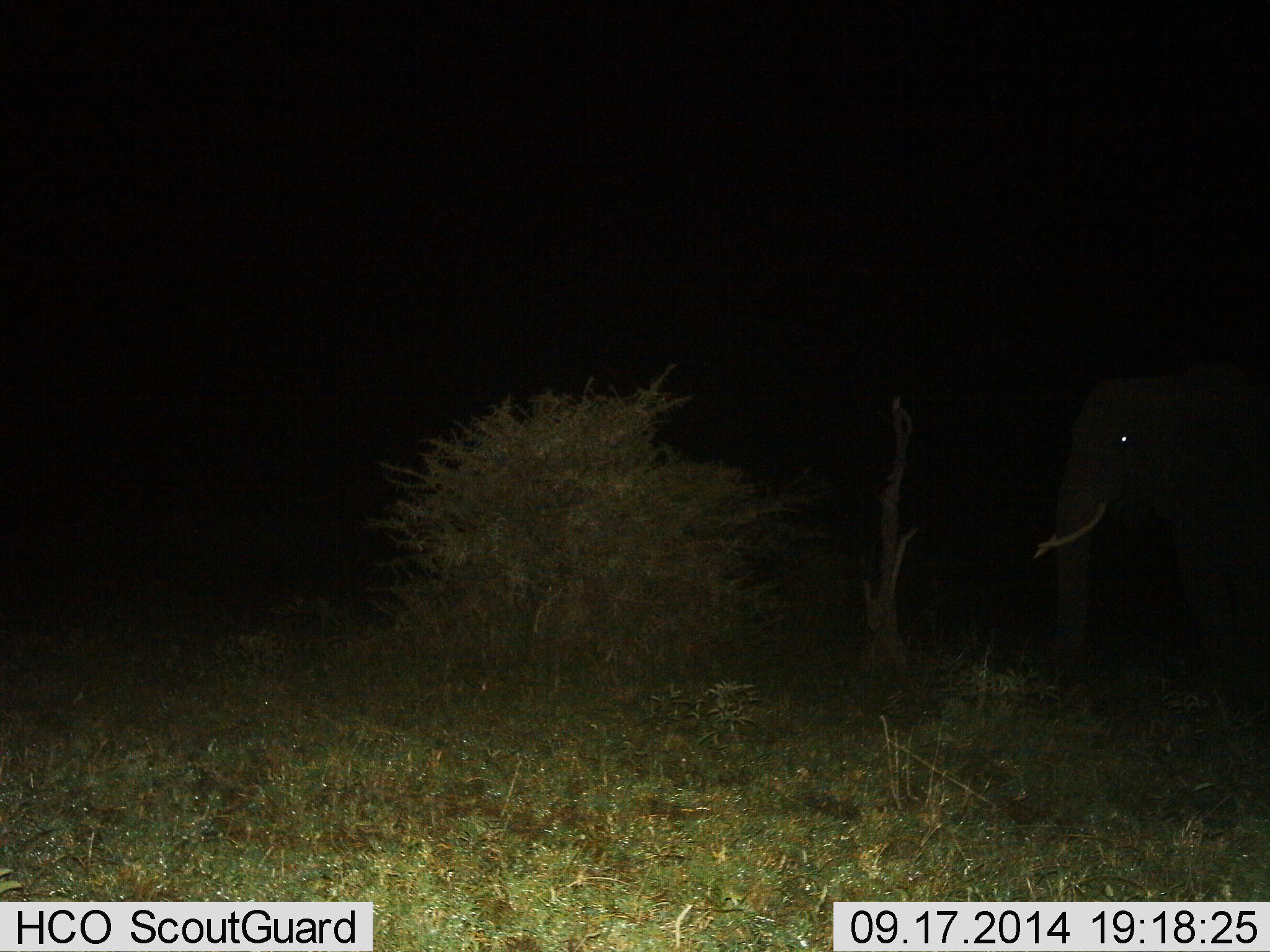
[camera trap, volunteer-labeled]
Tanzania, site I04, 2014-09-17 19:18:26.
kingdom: Animalia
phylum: Chordata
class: Mammalia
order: Proboscidea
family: Elephantidae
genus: Loxodonta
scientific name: Loxodonta africana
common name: african bush elephant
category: elephant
Elephant (african bush elephant) (Loxodonta africana), count 1. Behavior (volunteer vote fractions): standing 70%, resting 0%, moving 30%, interacting 0%. Young present (vote fraction): 0%. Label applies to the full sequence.